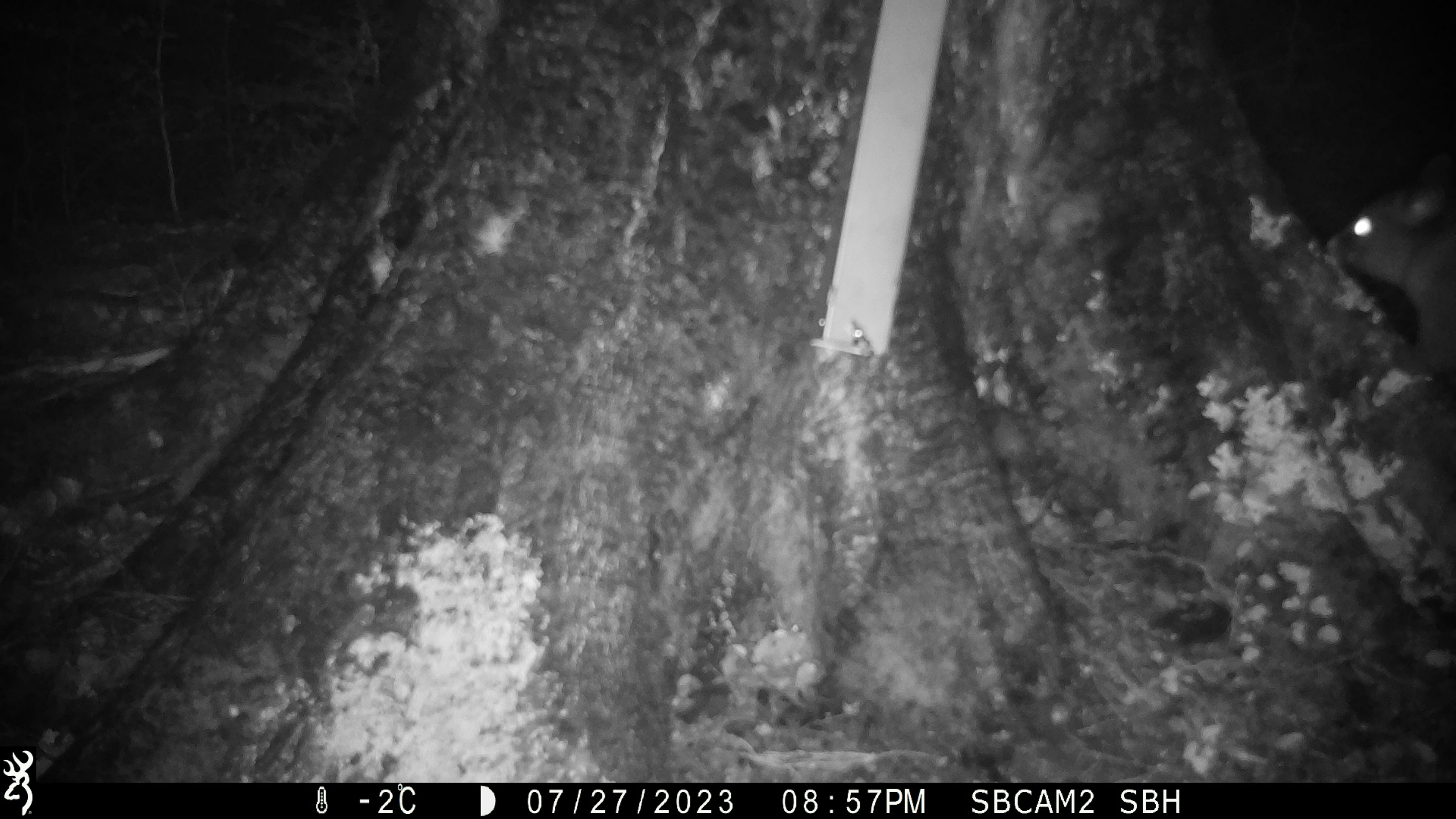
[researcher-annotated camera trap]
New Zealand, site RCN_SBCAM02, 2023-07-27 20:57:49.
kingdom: Animalia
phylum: Chordata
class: Mammalia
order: Diprotodontia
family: Phalangeridae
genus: Trichosurus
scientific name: Trichosurus vulpecula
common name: common brushtail possum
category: possum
Possum (common brushtail possum) (Trichosurus vulpecula).